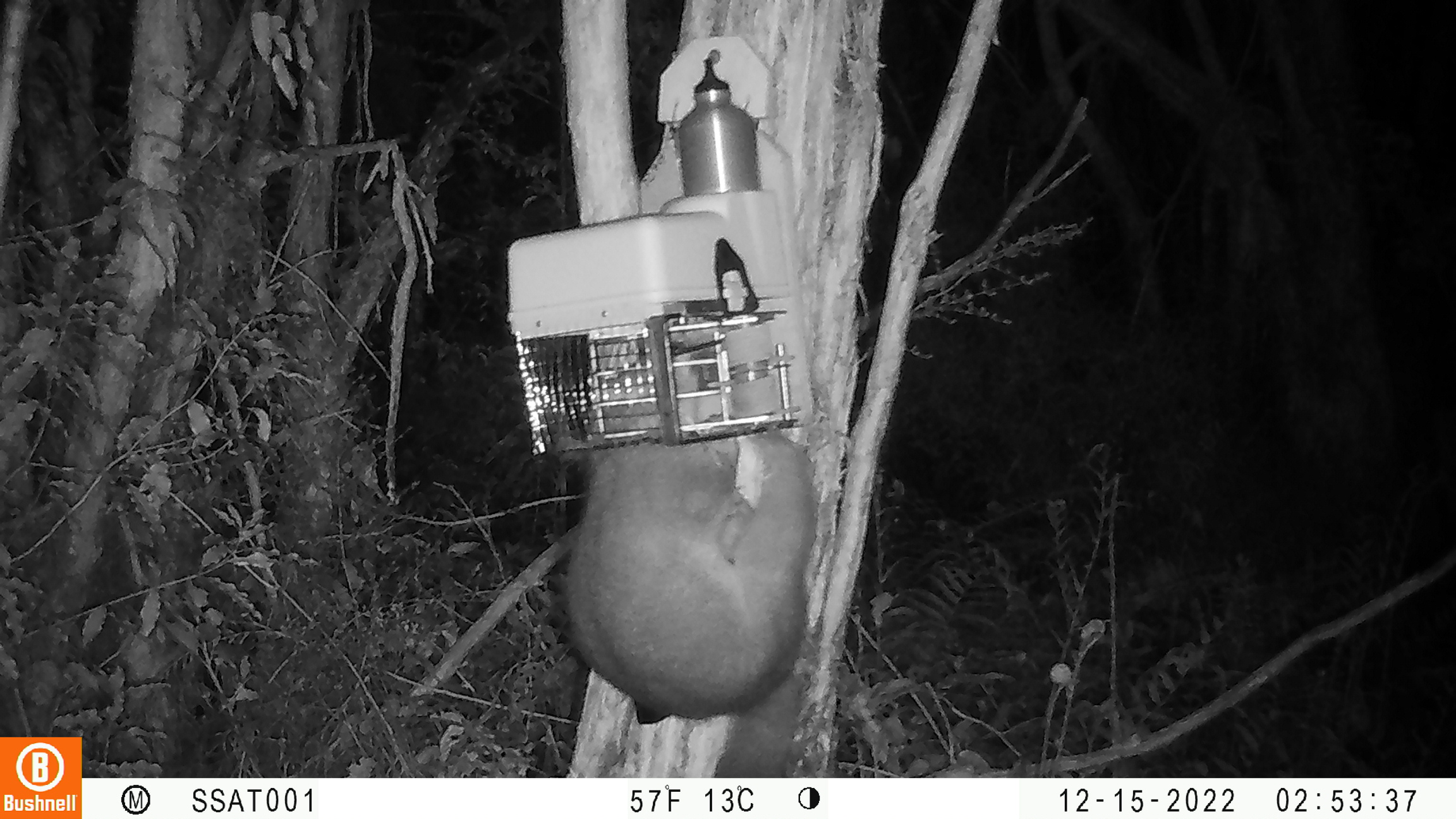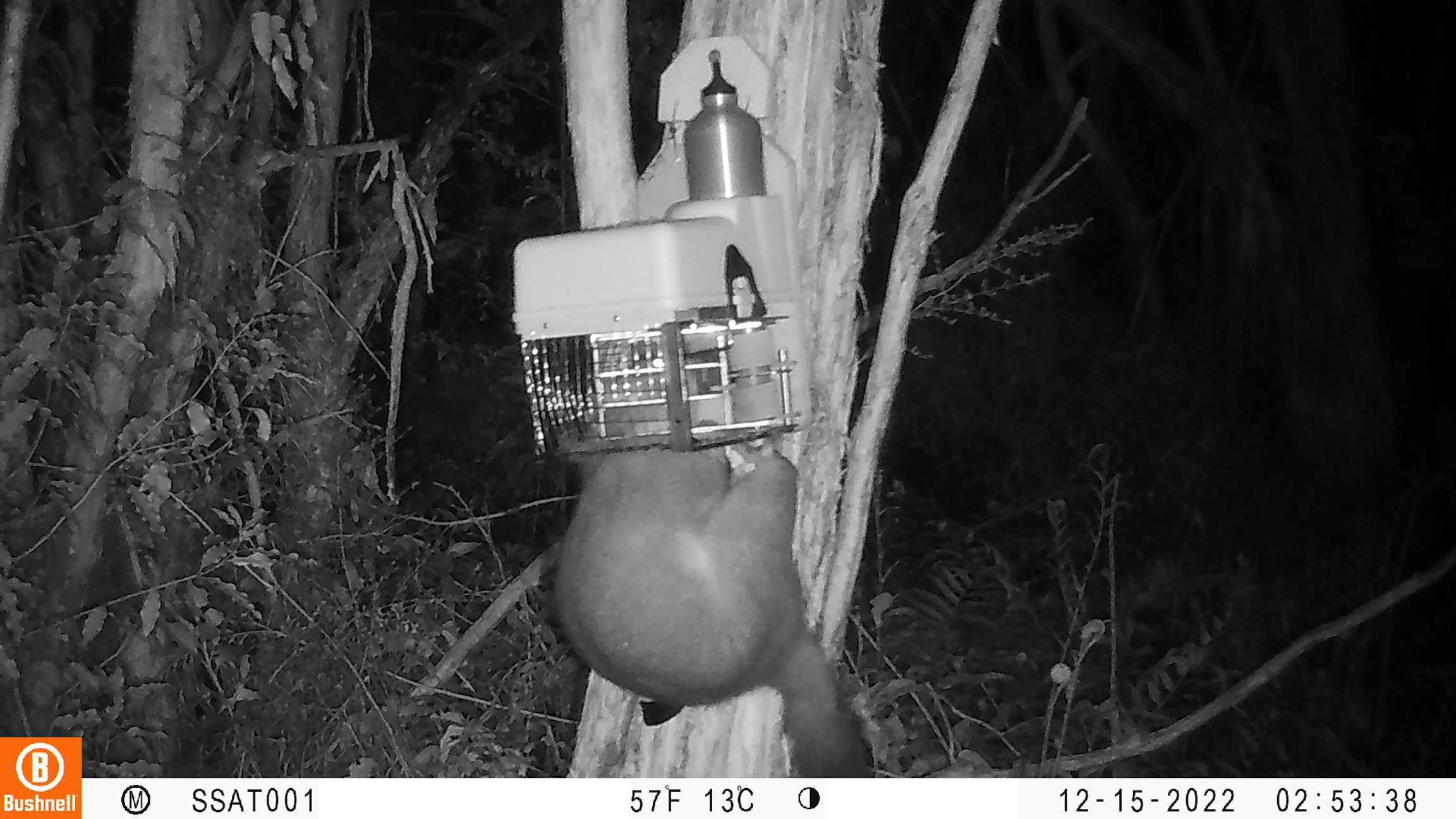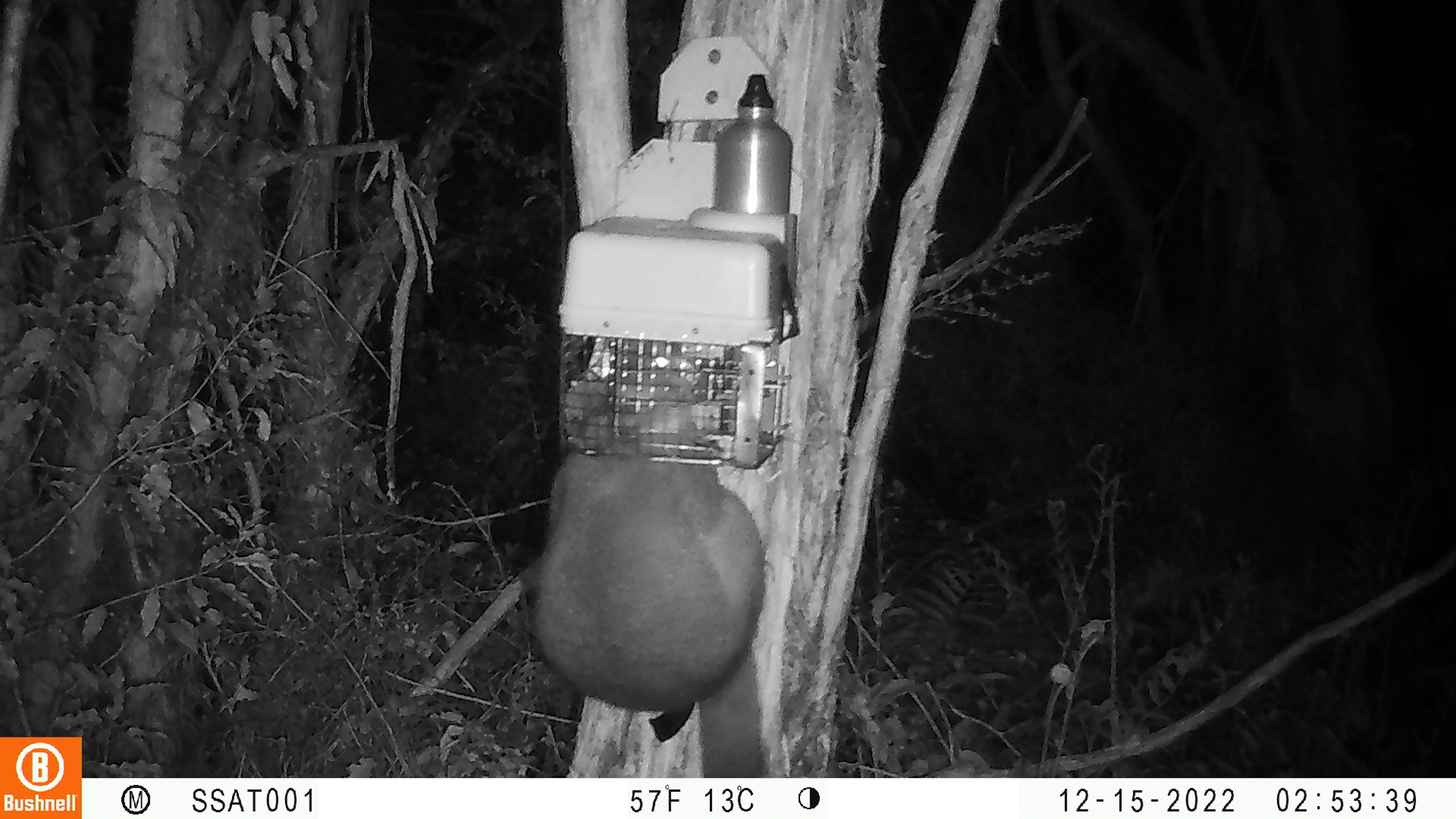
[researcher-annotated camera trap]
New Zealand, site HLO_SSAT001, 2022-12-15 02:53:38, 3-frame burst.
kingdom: Animalia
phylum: Chordata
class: Mammalia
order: Diprotodontia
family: Phalangeridae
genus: Trichosurus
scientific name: Trichosurus vulpecula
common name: common brushtail possum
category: possum